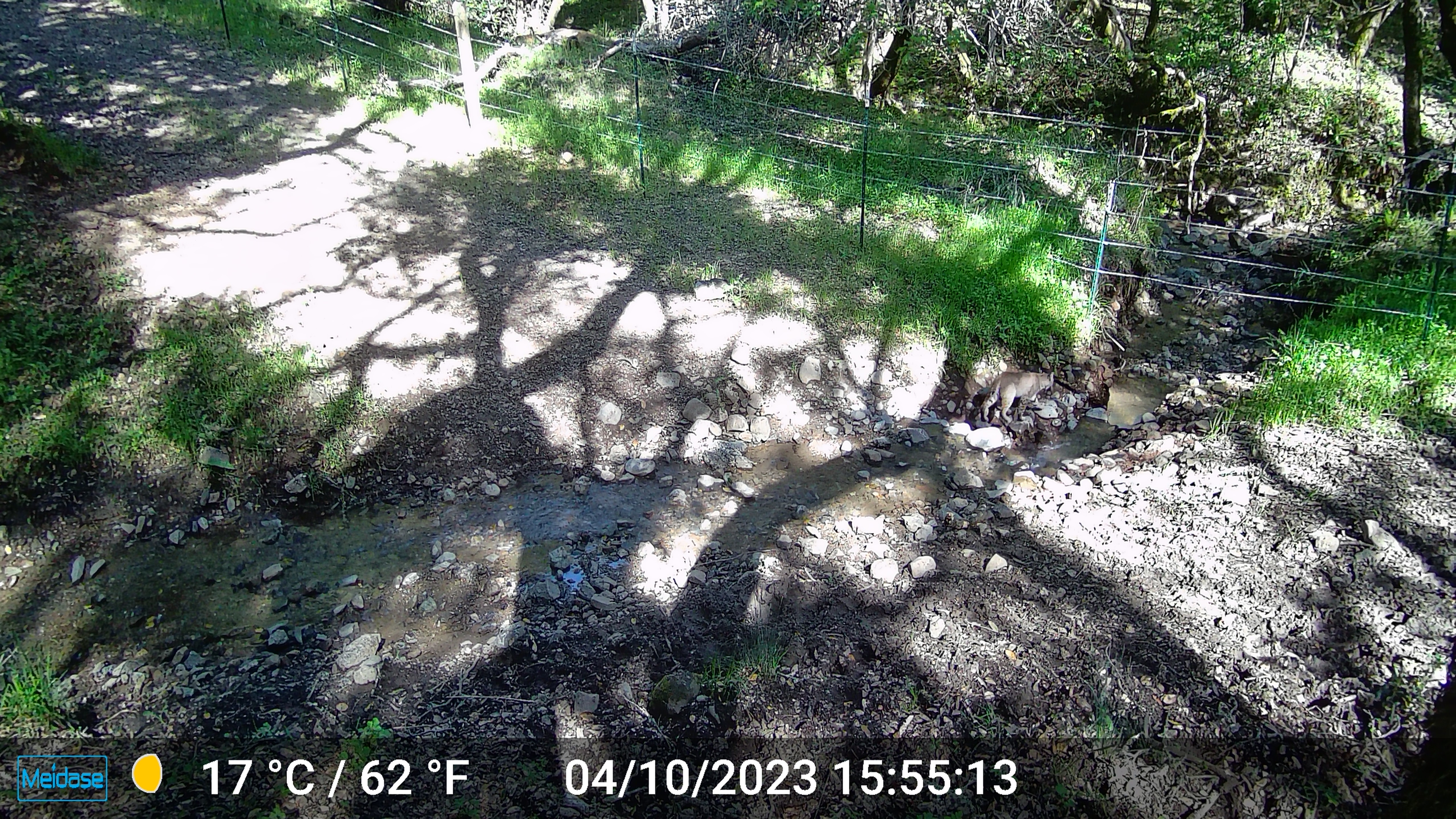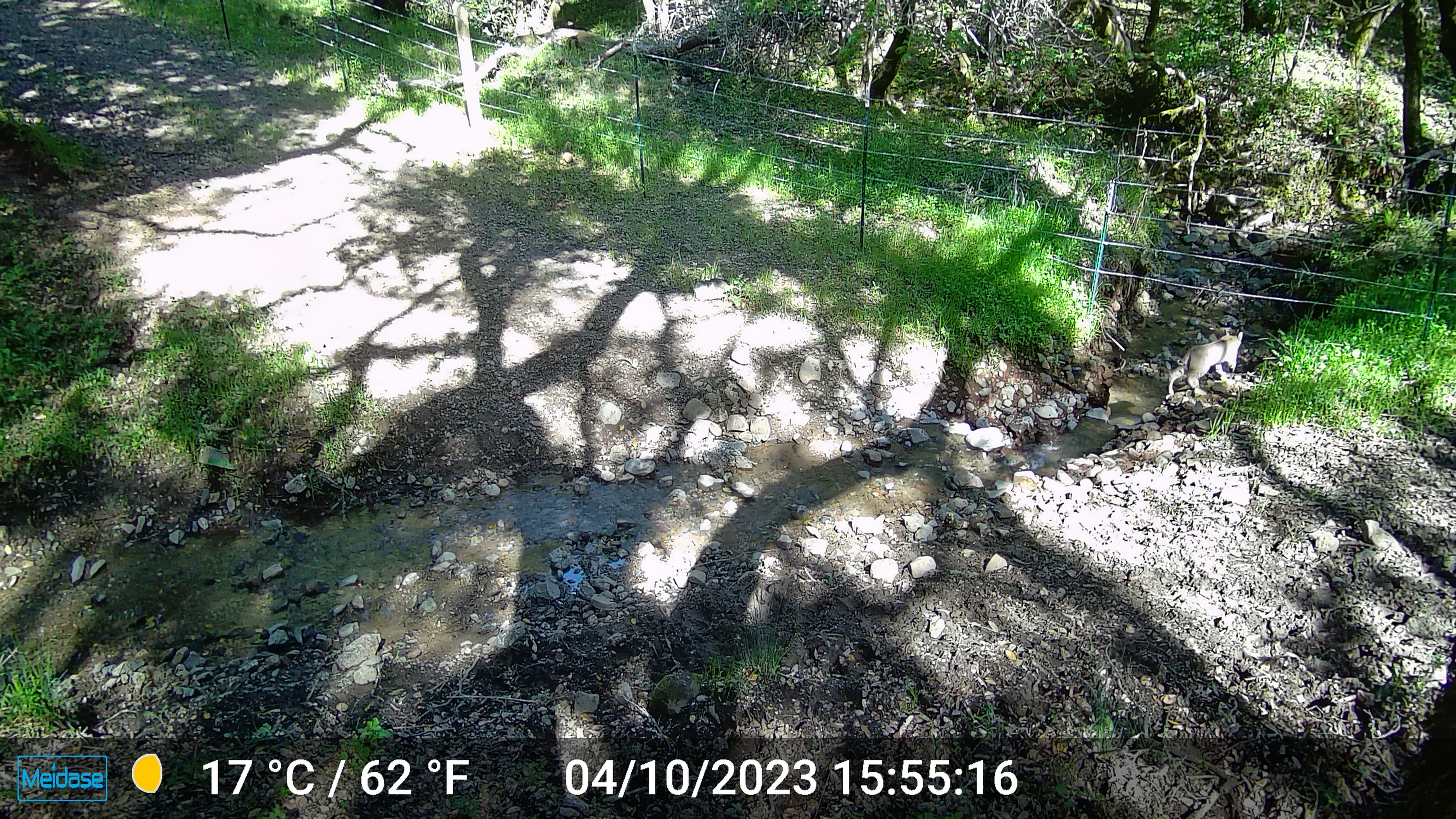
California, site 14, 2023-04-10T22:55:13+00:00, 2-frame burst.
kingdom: Animalia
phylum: Chordata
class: Mammalia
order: Carnivora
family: Felidae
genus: Lynx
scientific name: Lynx rufus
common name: bobcat